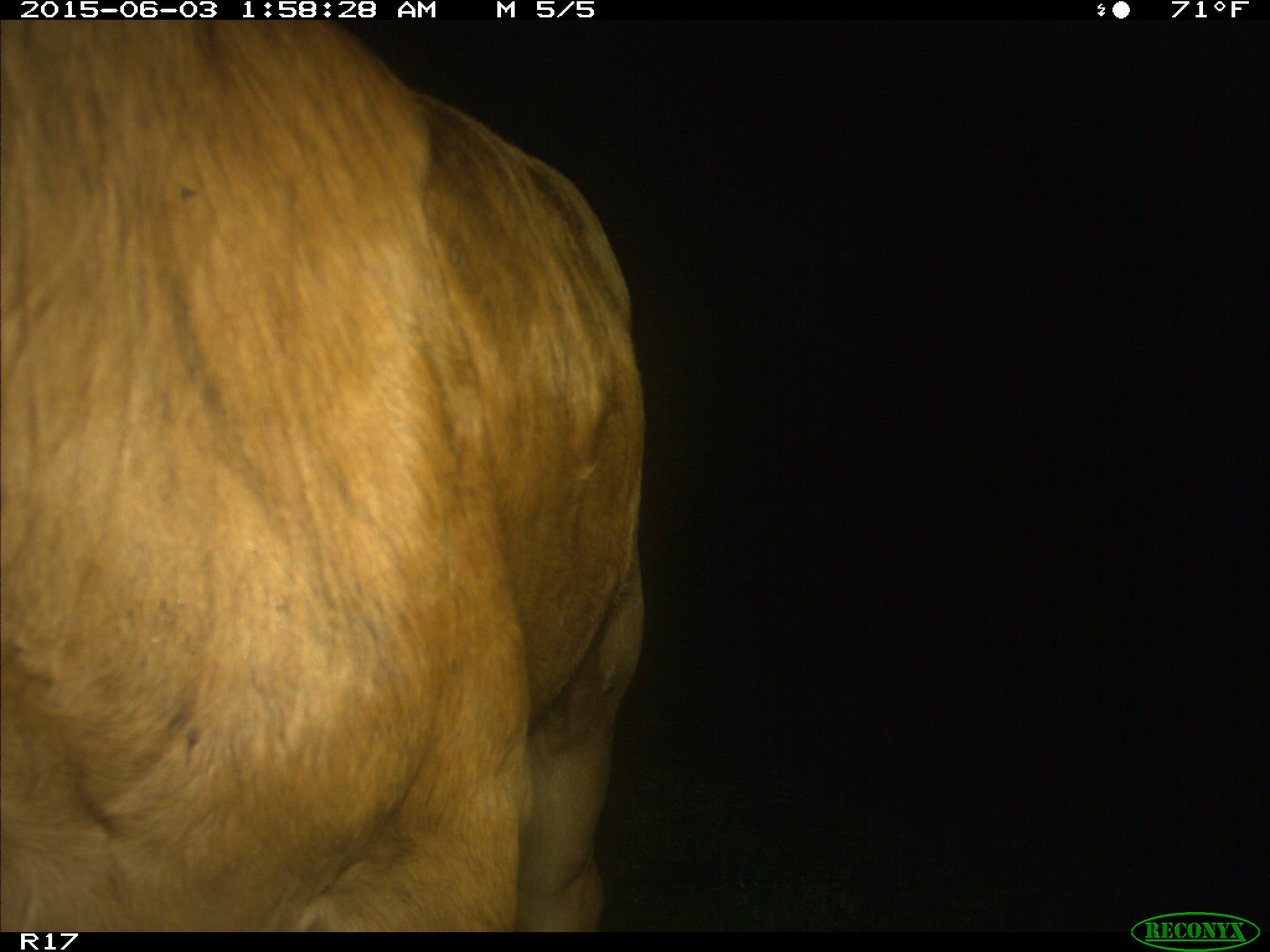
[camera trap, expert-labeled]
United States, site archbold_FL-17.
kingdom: Animalia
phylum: Chordata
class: Mammalia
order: Artiodactyla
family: Bovidae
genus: Bos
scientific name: Bos taurus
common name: domestic cow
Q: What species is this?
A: Bos taurus (domestic cow).